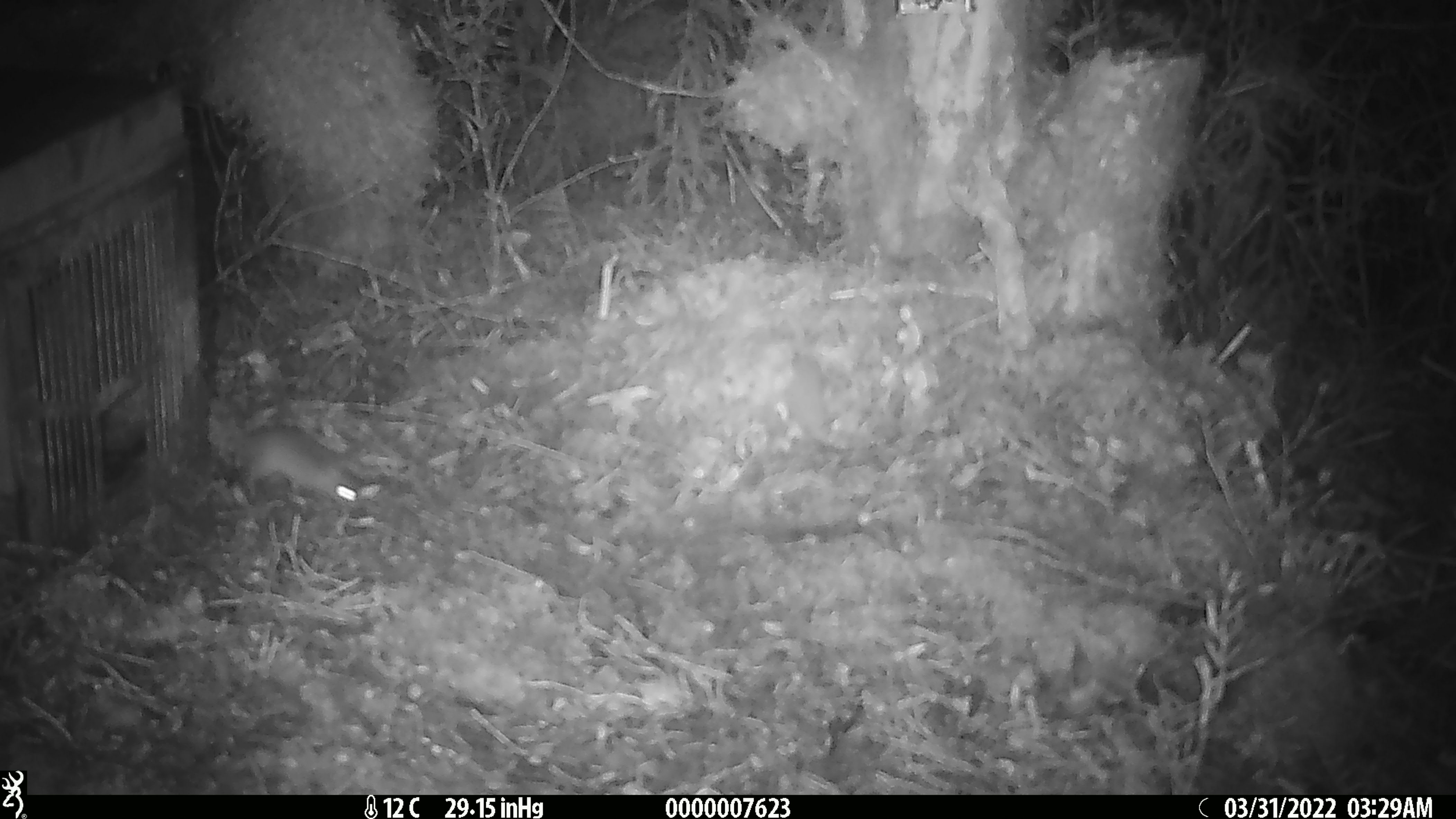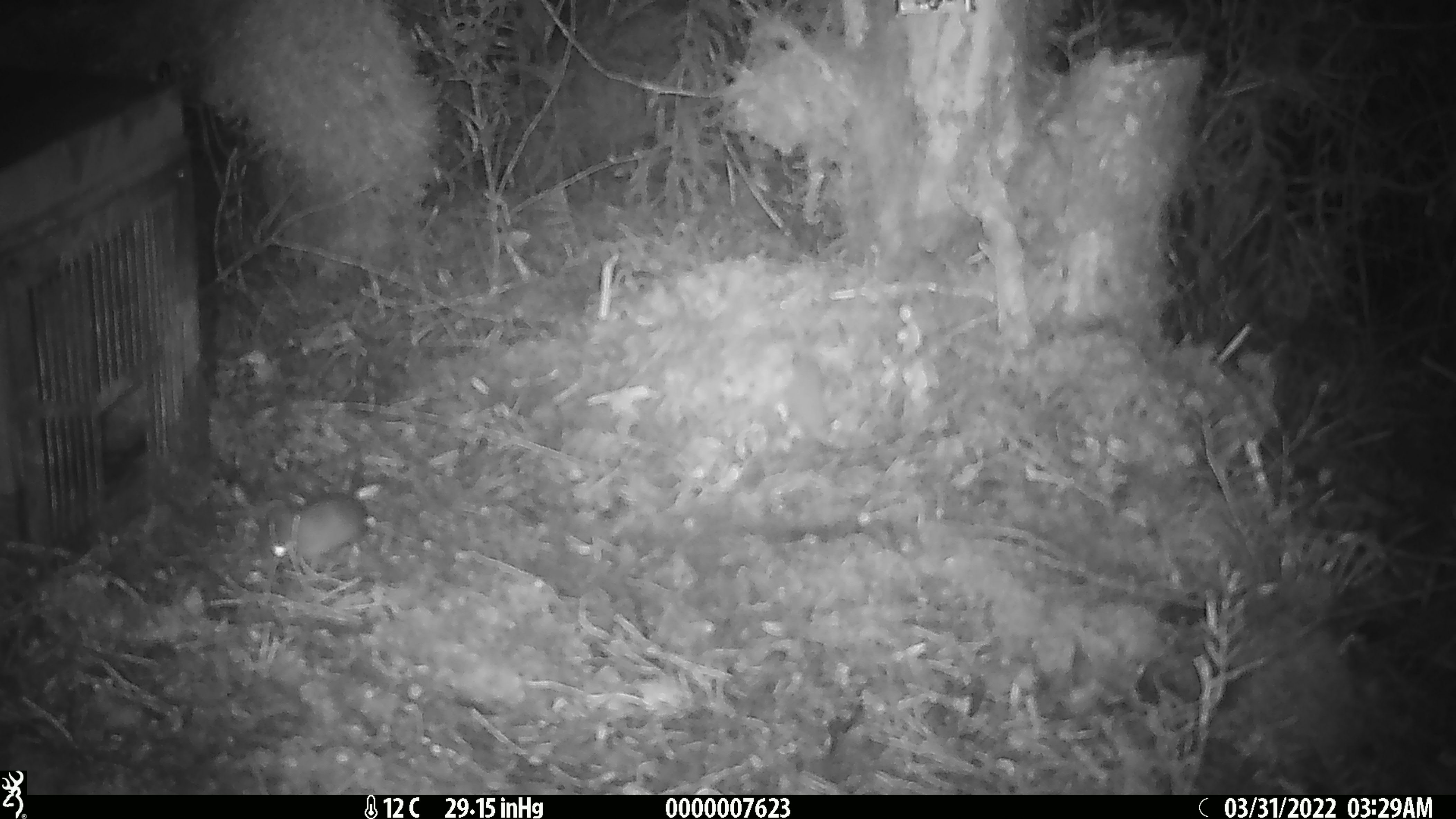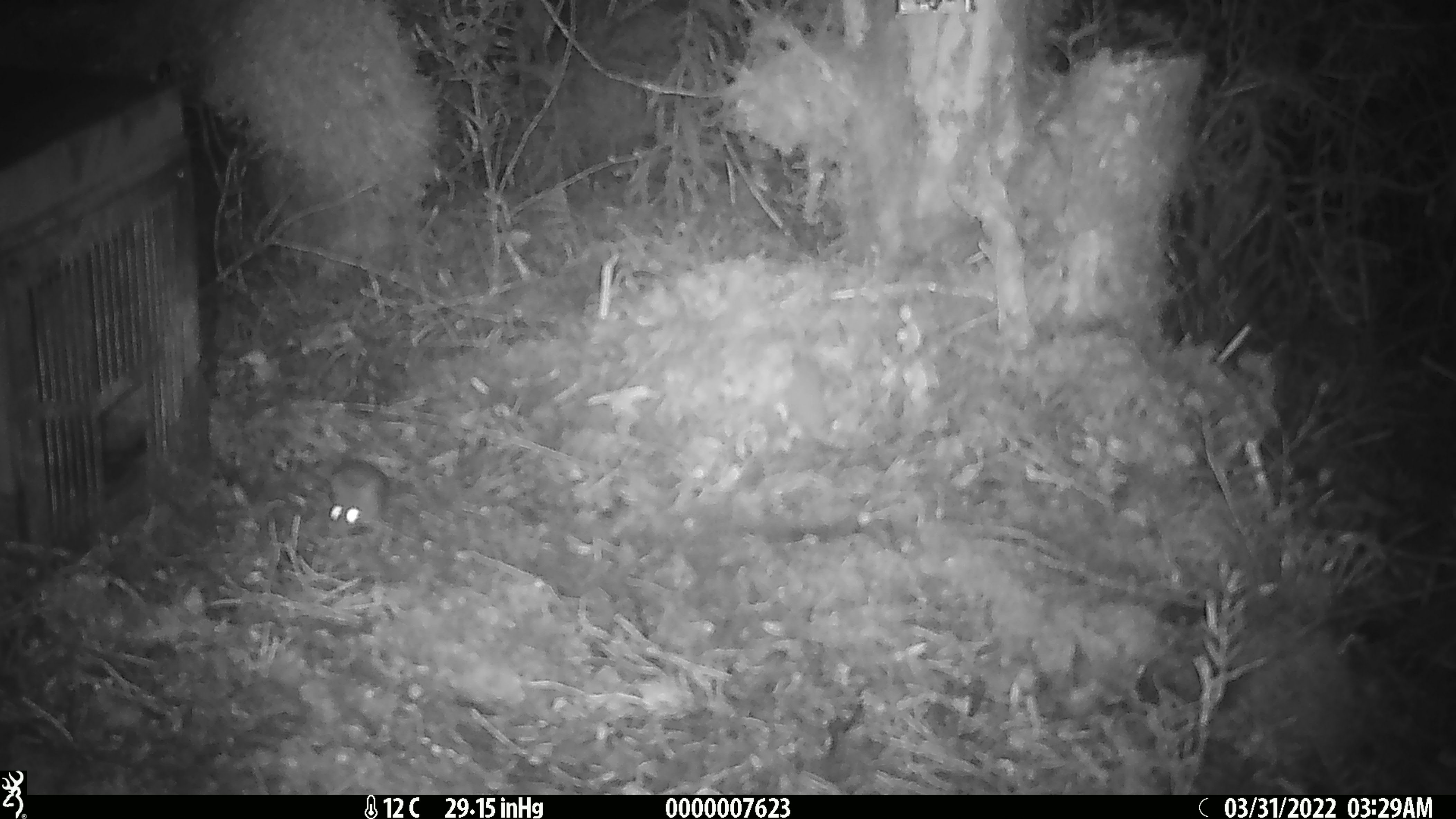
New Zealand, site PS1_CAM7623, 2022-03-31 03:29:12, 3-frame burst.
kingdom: Animalia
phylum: Chordata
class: Mammalia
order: Rodentia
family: Muridae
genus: Mus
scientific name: Mus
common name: mouse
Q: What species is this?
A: Mouse (Mus).